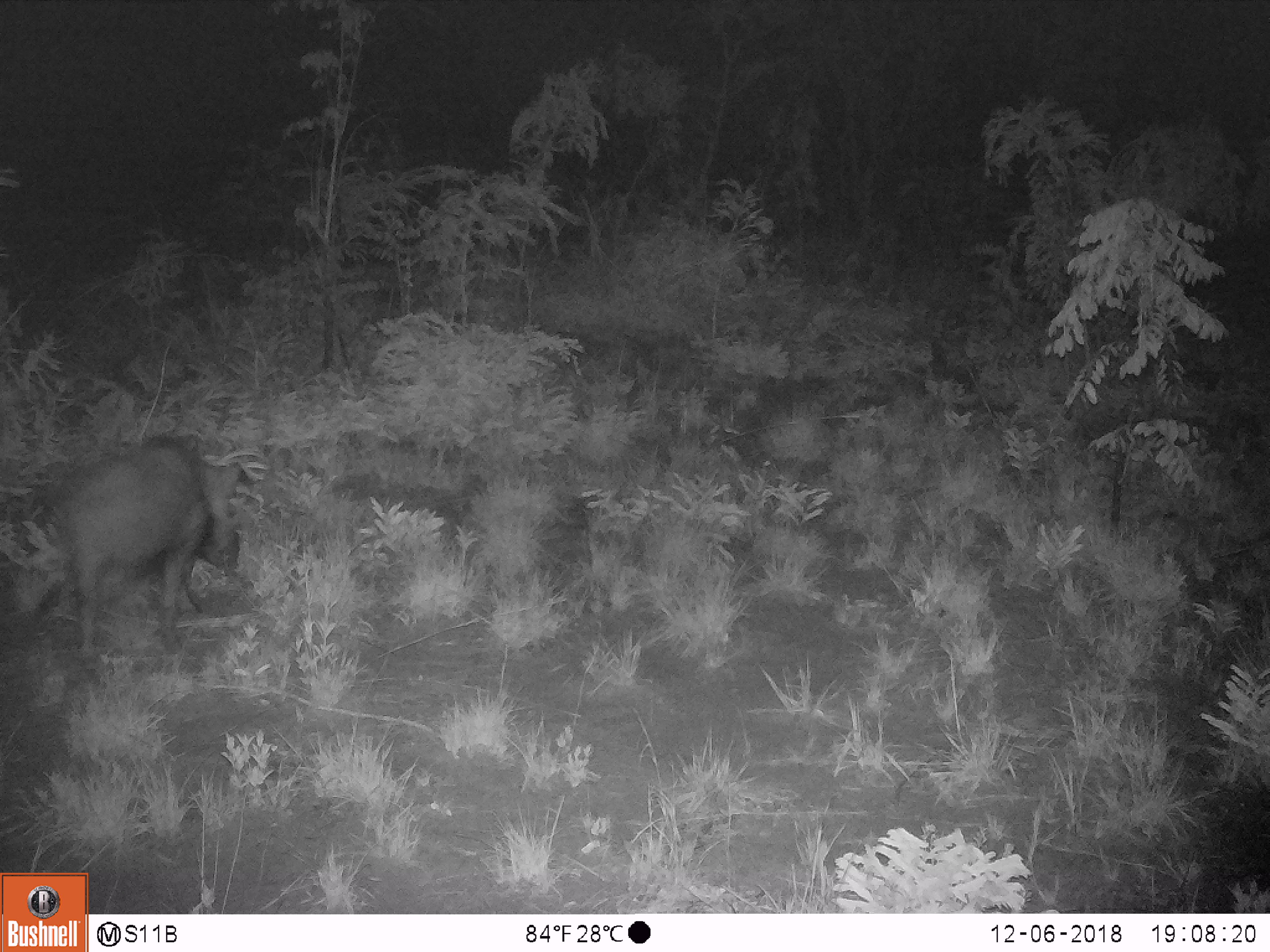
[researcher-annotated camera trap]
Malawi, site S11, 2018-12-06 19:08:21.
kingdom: Animalia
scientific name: Animalia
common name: other animal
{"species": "other animal (Animalia)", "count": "1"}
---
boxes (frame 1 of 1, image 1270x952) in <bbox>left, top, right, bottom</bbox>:
other animal: <bbox>56, 424, 265, 668</bbox>